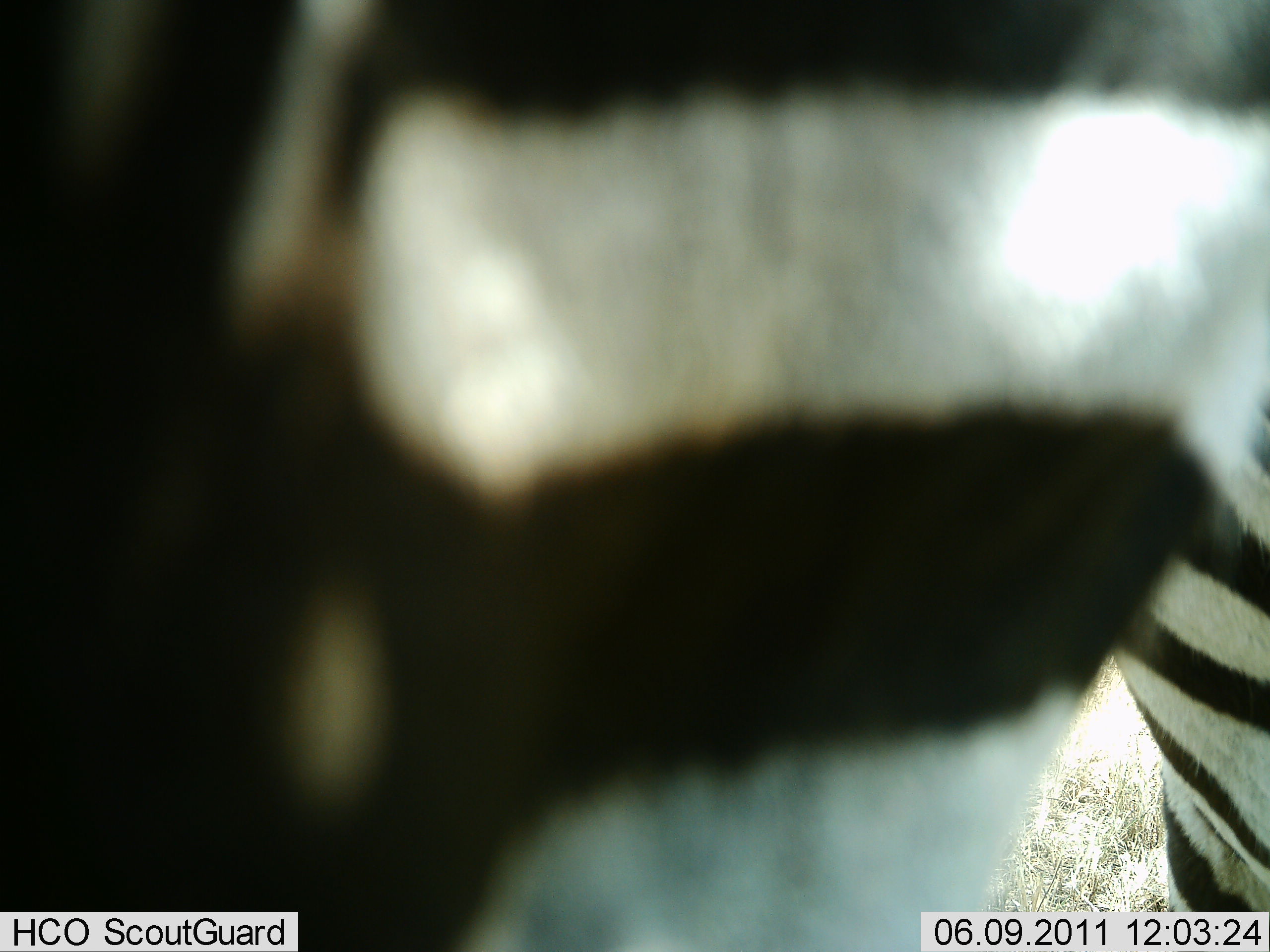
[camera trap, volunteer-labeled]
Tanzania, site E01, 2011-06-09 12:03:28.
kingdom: Animalia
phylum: Chordata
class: Mammalia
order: Perissodactyla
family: Equidae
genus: Equus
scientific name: Equus quagga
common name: plains zebra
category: zebra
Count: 1.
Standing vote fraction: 100%.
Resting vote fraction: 0%.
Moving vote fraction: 0%.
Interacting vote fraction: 0%.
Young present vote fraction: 0%.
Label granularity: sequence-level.